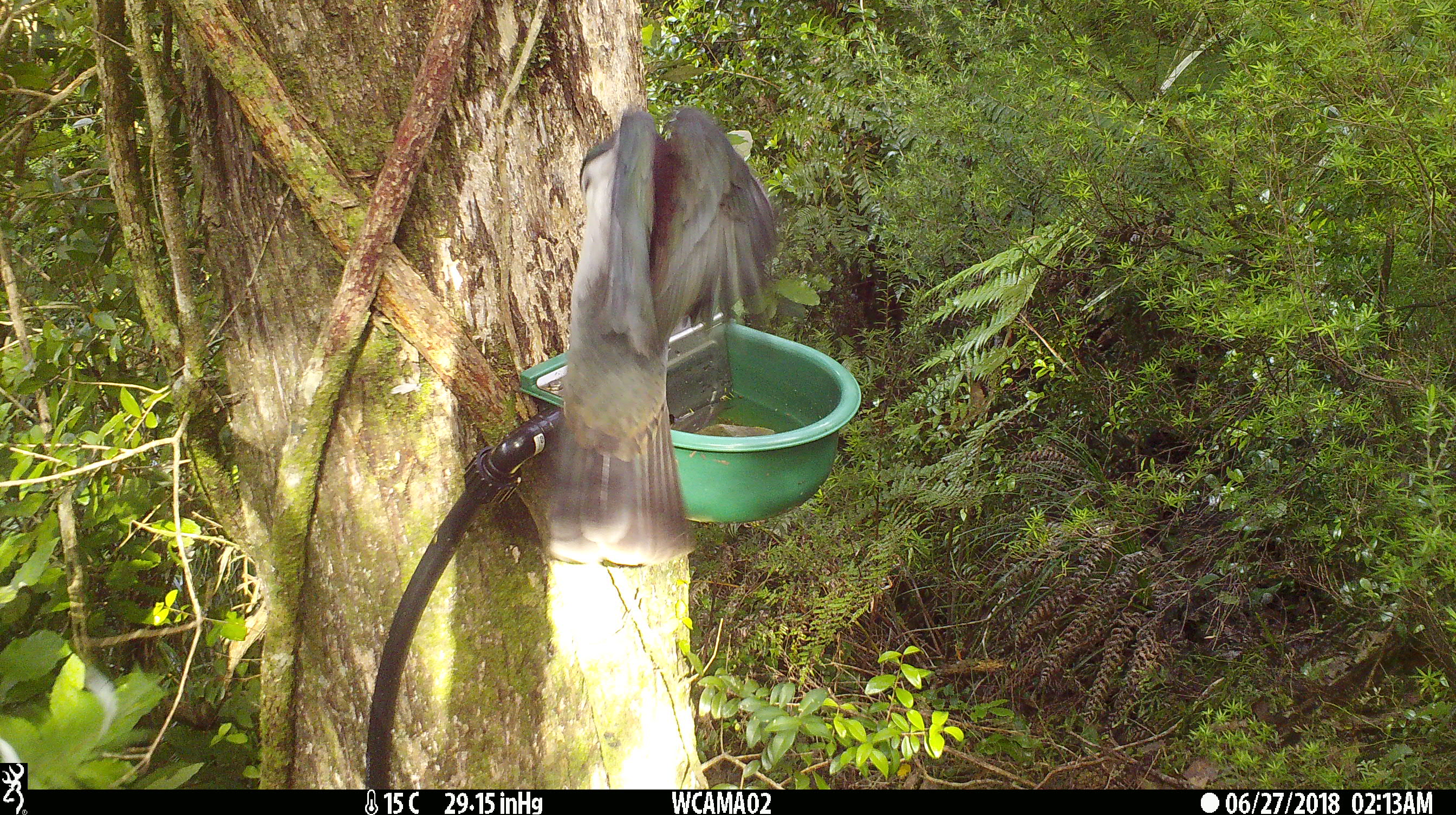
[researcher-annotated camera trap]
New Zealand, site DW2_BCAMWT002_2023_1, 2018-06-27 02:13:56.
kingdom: Animalia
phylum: Chordata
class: Aves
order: Columbiformes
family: Columbidae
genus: Hemiphaga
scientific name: Hemiphaga novaeseelandiae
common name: new zealand pigeon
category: kereru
Kereru (new zealand pigeon) (Hemiphaga novaeseelandiae).